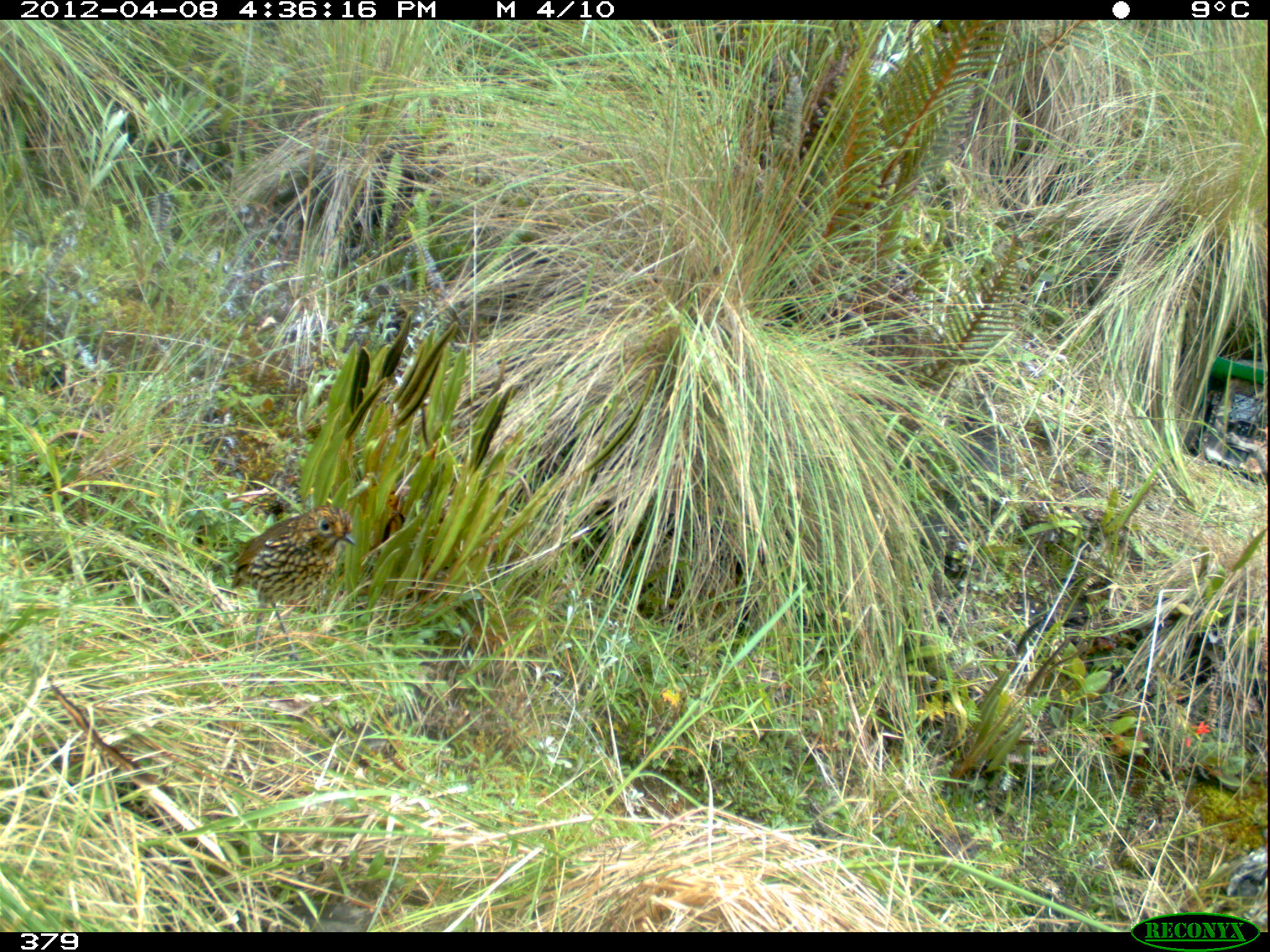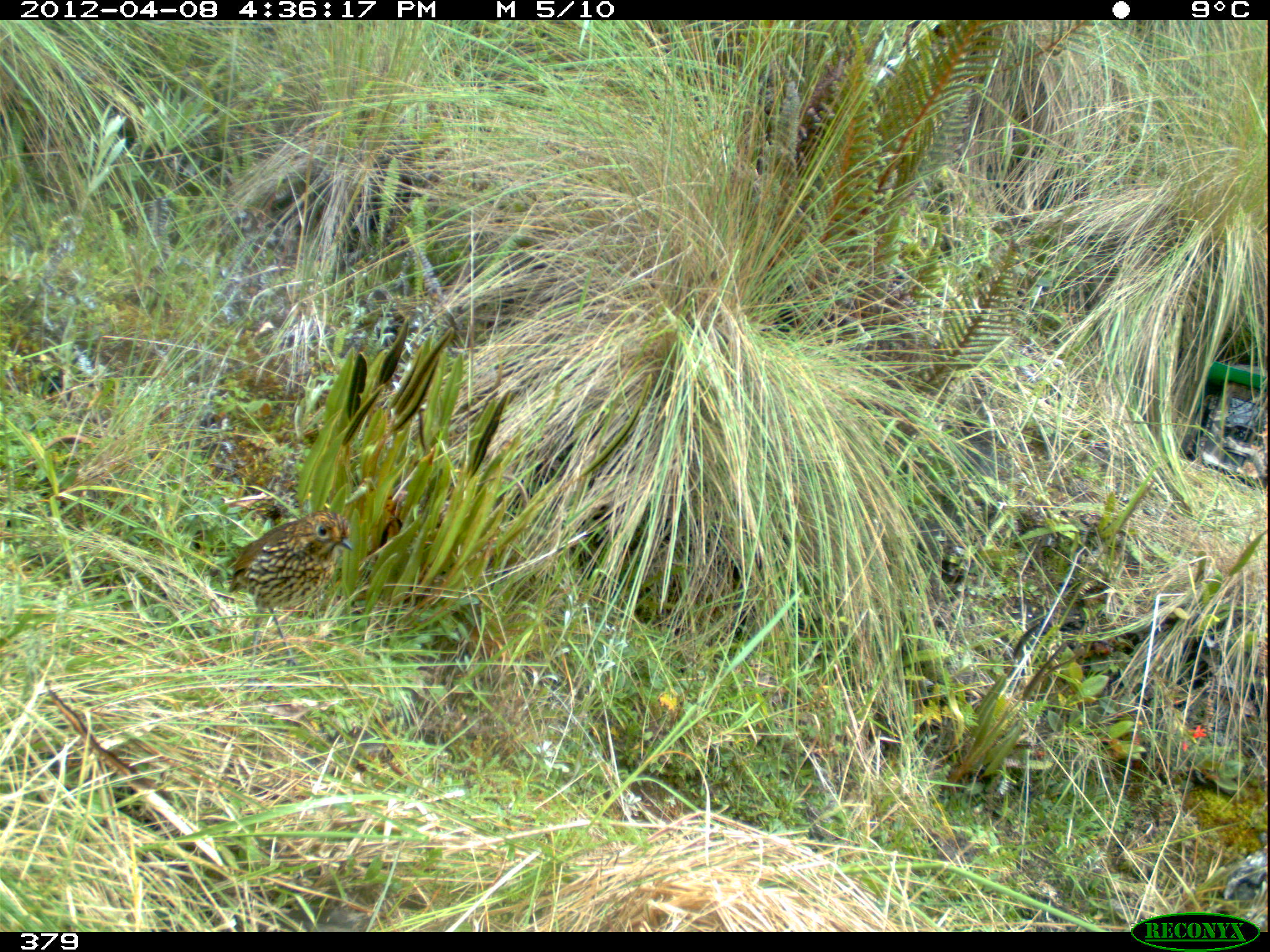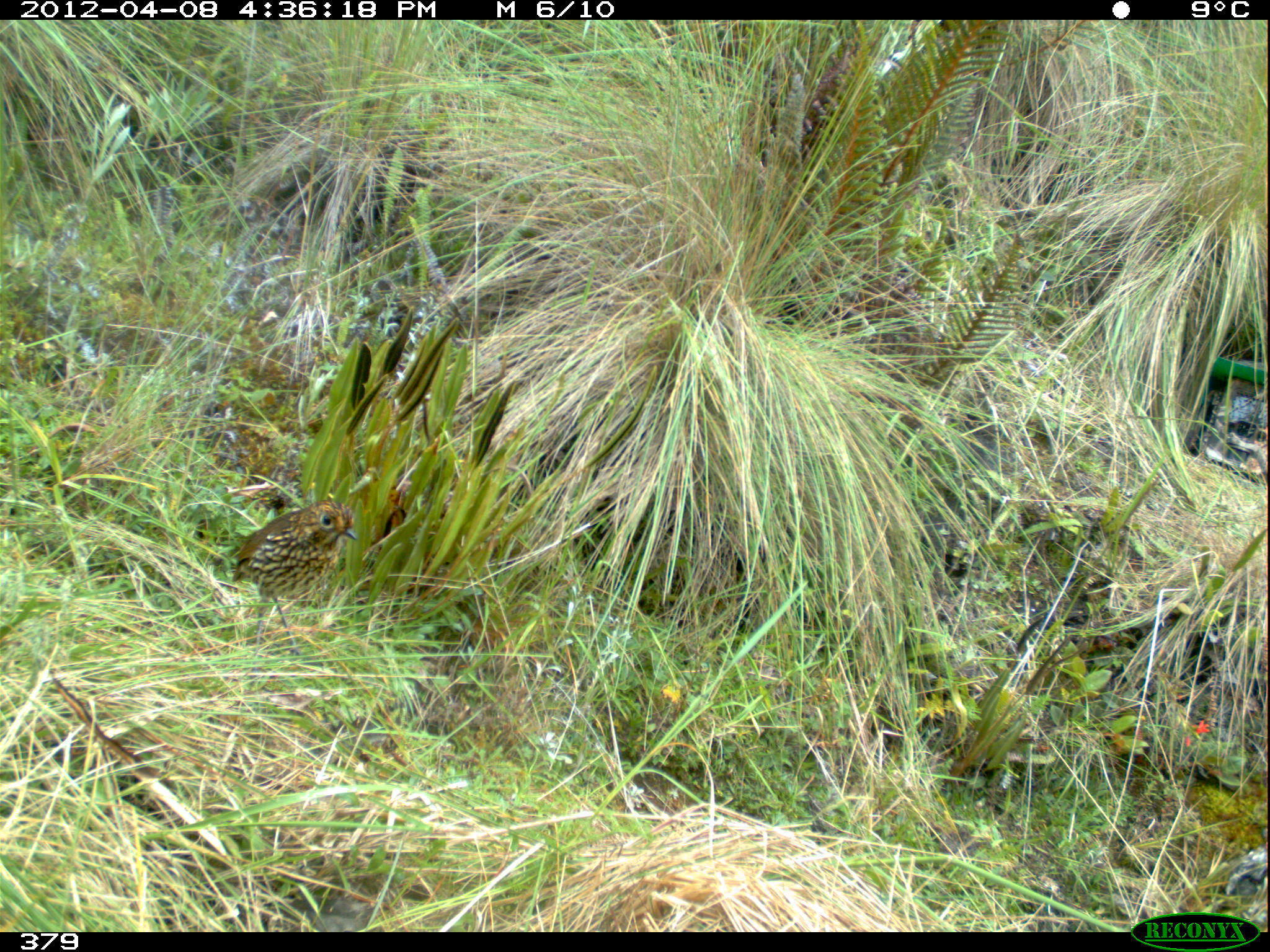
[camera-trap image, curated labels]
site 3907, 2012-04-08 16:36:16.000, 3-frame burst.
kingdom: Animalia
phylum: Chordata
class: Aves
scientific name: Aves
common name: bird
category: unknown bird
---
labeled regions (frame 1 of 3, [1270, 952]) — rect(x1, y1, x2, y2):
unknown bird: rect(229, 503, 356, 690)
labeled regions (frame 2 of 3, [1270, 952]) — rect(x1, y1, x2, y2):
unknown bird: rect(225, 509, 355, 697)